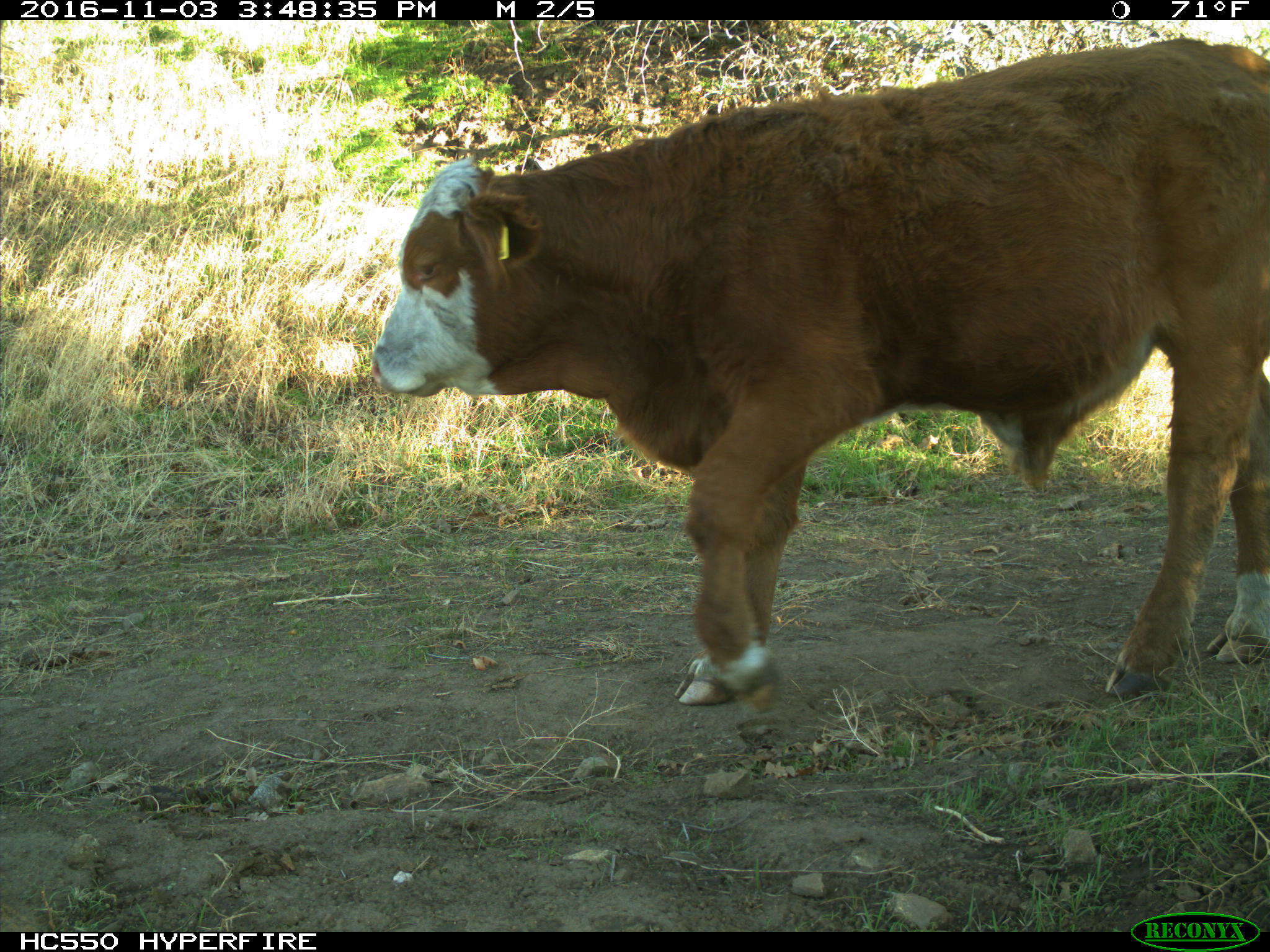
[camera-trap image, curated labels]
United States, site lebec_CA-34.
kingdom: Animalia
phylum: Chordata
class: Mammalia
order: Artiodactyla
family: Bovidae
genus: Bos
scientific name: Bos taurus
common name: domestic cow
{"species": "Bos taurus (domestic cow)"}